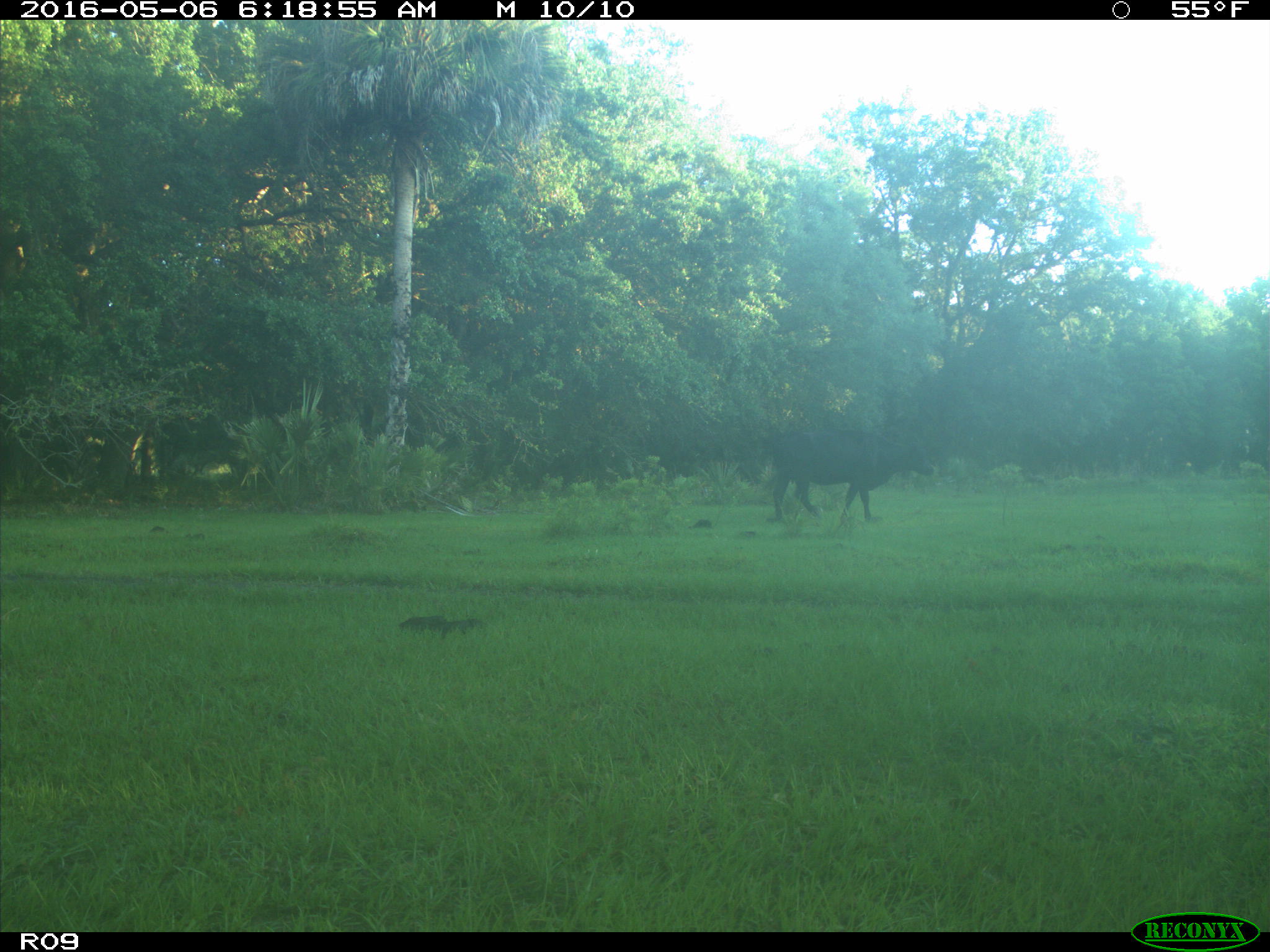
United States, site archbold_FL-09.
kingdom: Animalia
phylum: Chordata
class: Mammalia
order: Artiodactyla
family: Bovidae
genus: Bos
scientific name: Bos taurus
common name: domestic cow